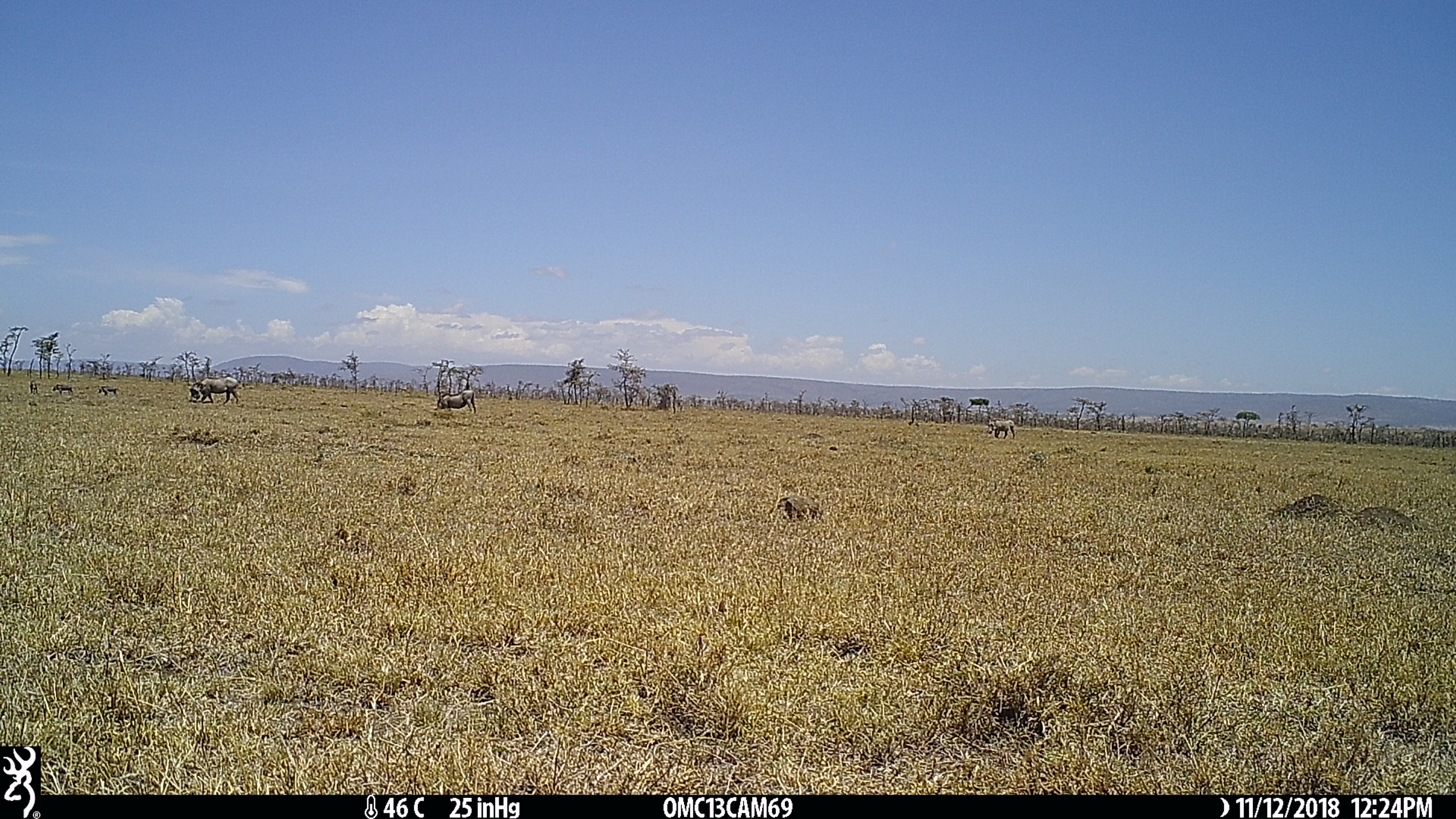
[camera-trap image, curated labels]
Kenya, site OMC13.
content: unidentified animal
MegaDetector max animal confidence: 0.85